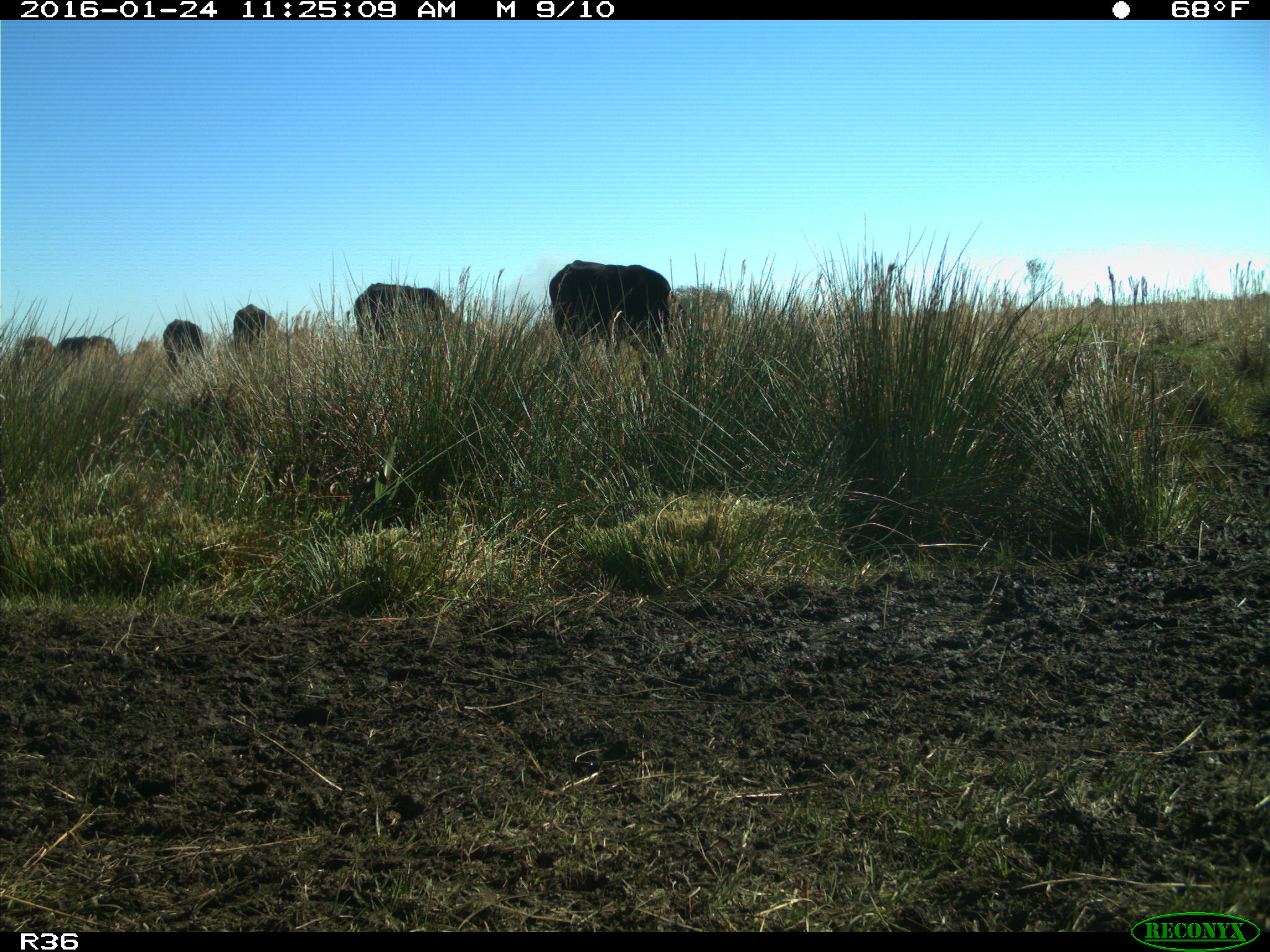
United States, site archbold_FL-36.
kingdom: Animalia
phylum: Chordata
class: Mammalia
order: Artiodactyla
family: Bovidae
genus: Bos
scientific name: Bos taurus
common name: domestic cow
Bos taurus (domestic cow).